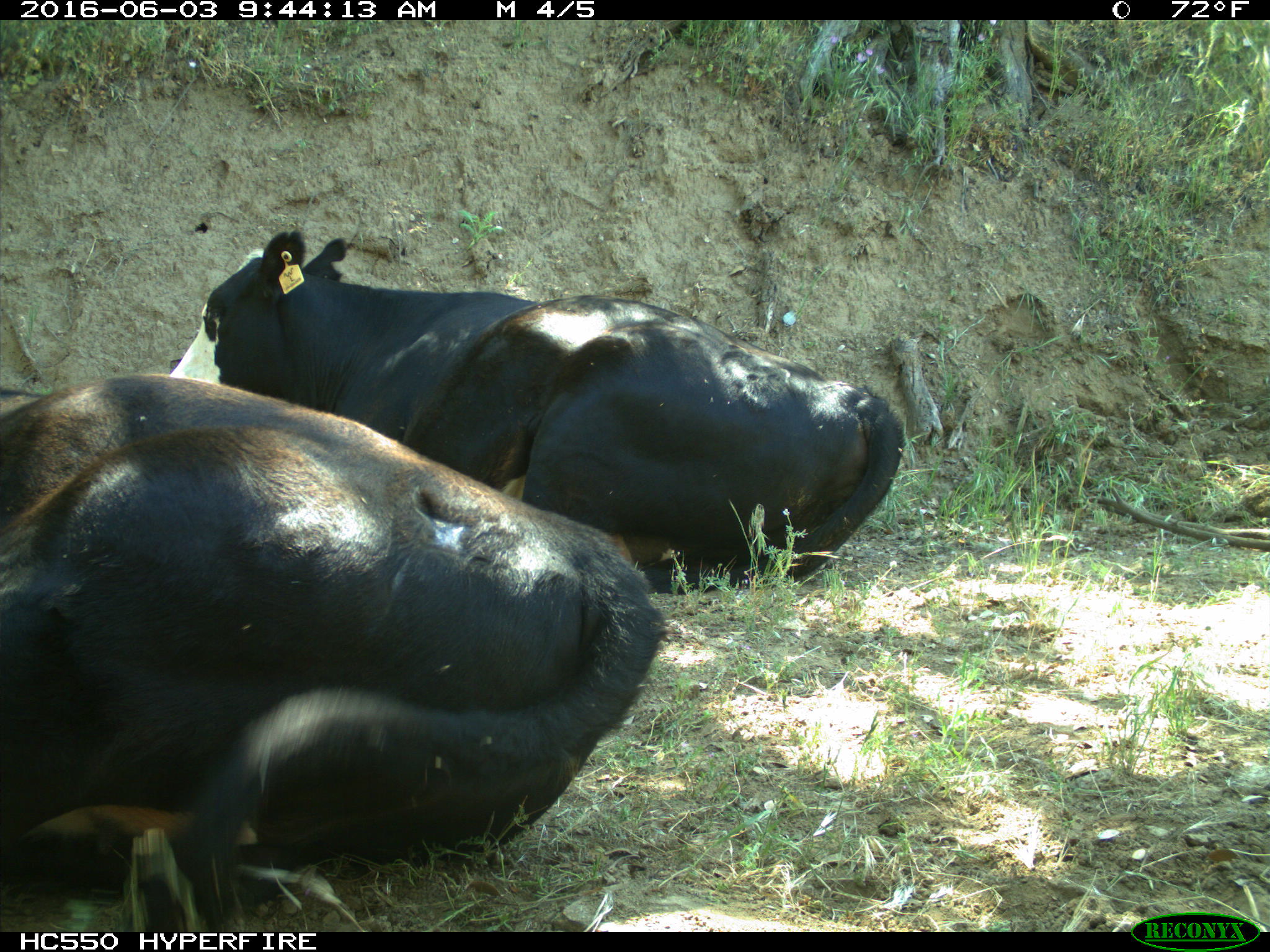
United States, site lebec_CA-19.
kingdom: Animalia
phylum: Chordata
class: Mammalia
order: Artiodactyla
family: Bovidae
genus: Bos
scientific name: Bos taurus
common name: domestic cow